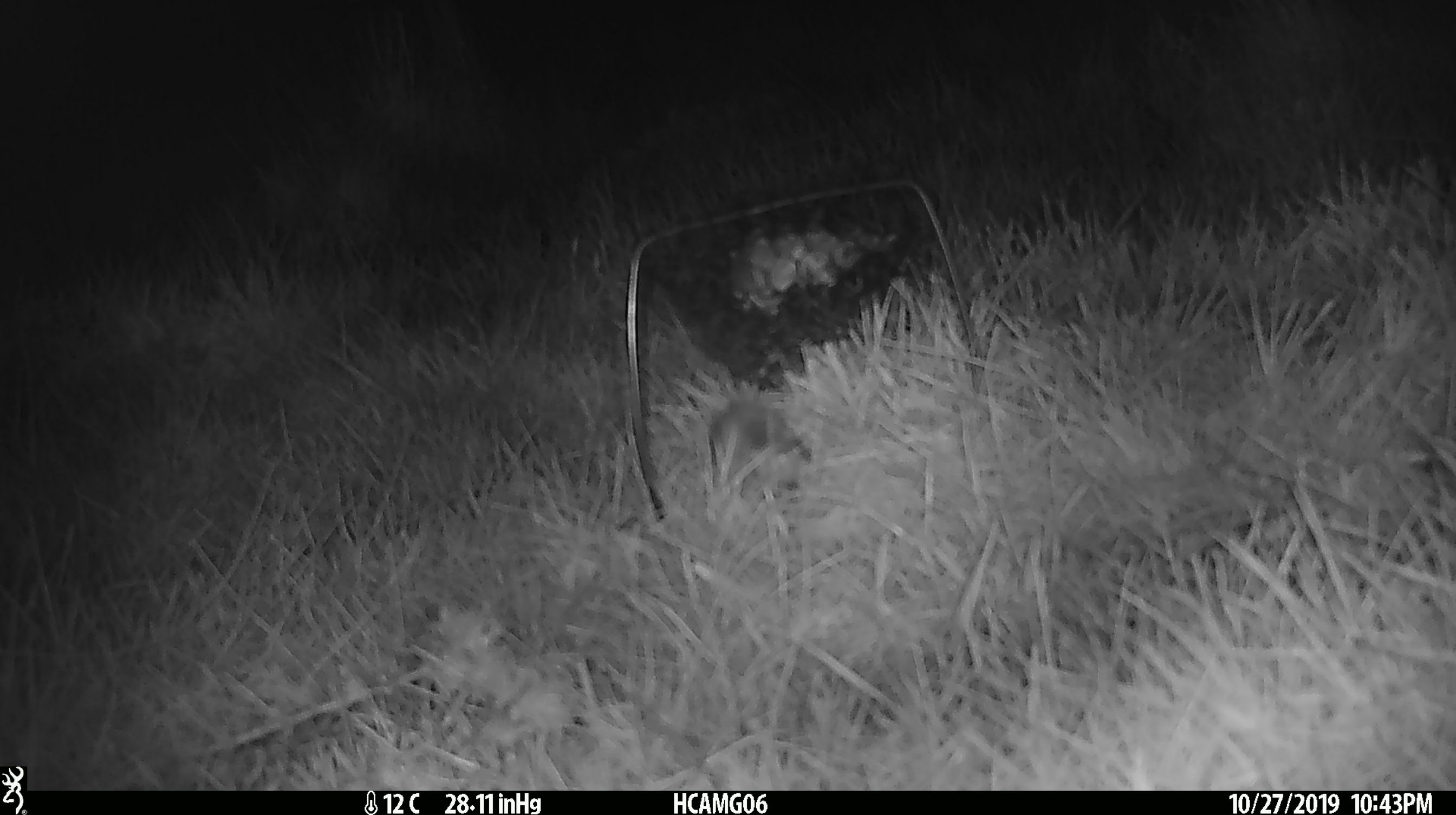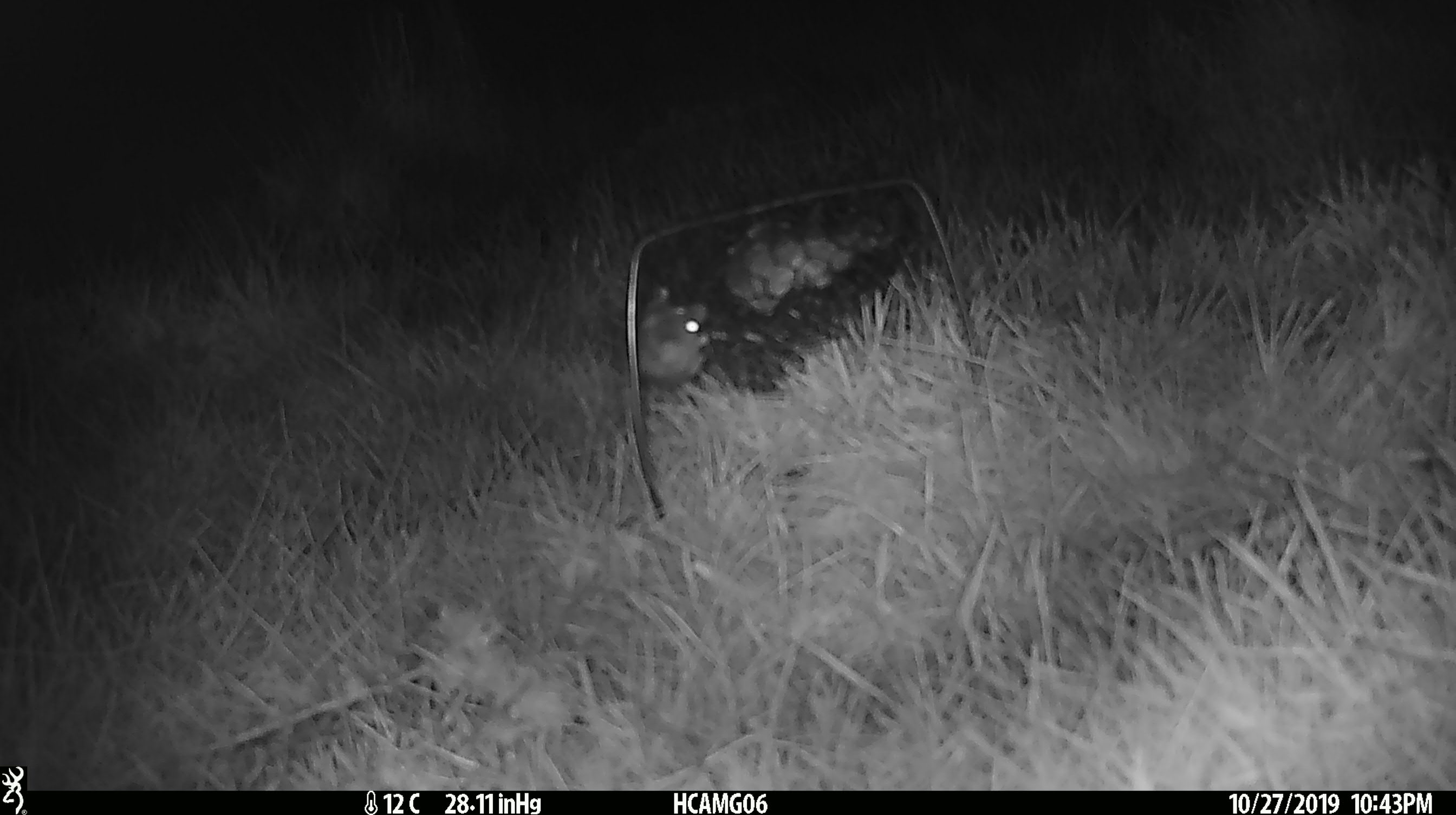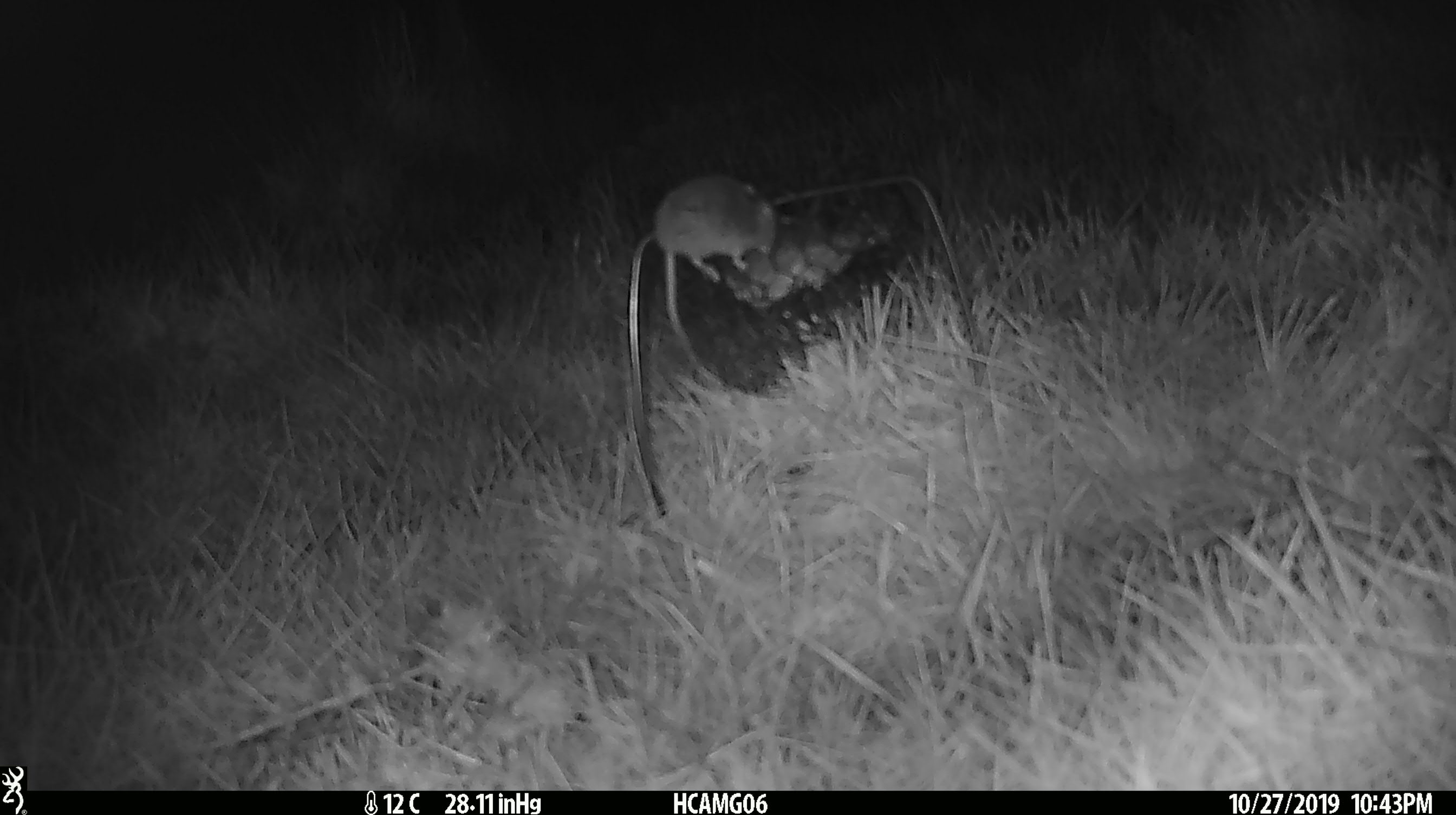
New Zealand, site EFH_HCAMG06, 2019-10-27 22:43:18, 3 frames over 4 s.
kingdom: Animalia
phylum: Chordata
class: Mammalia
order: Rodentia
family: Muridae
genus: Mus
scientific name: Mus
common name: mouse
Mouse (Mus).